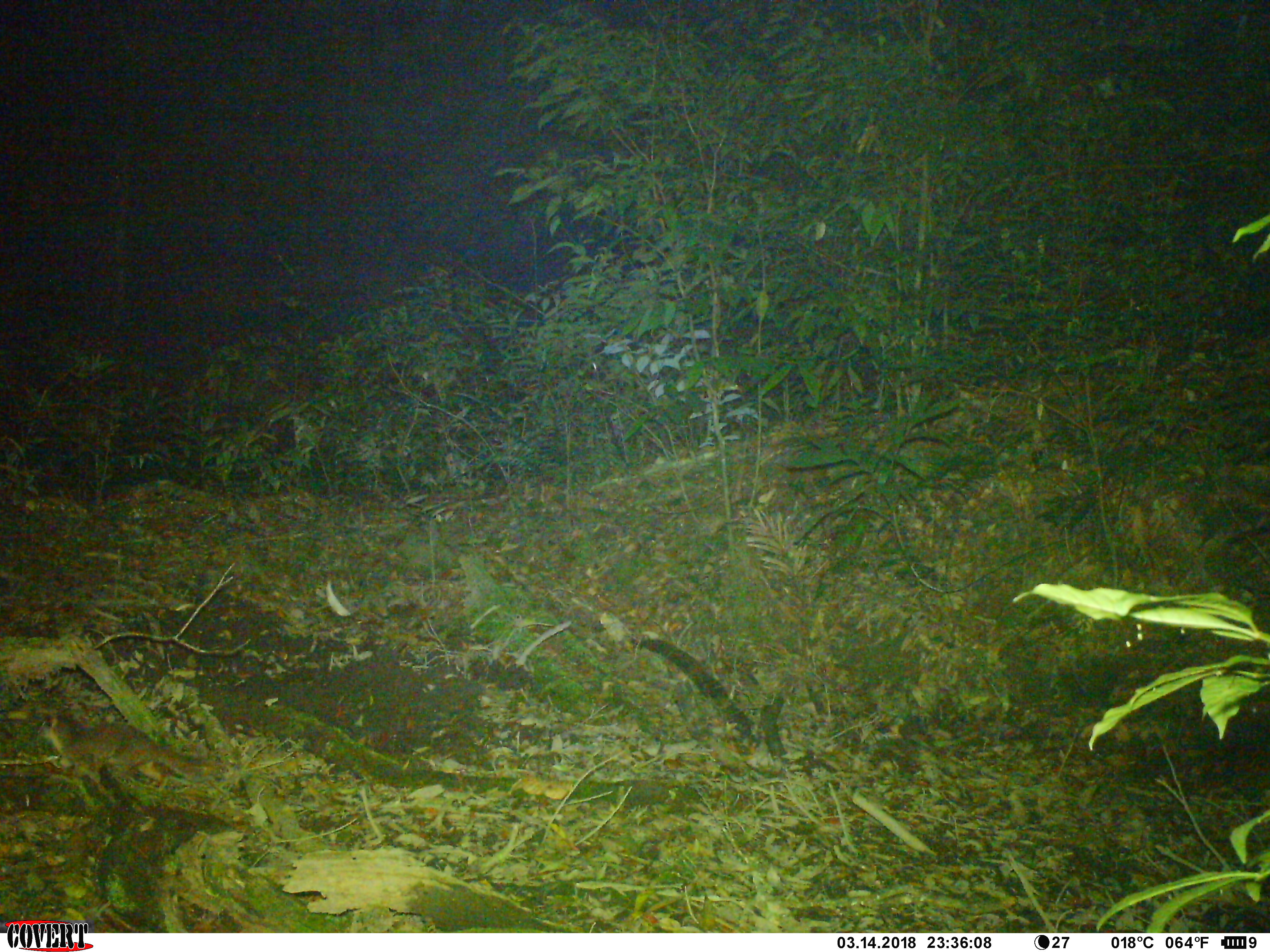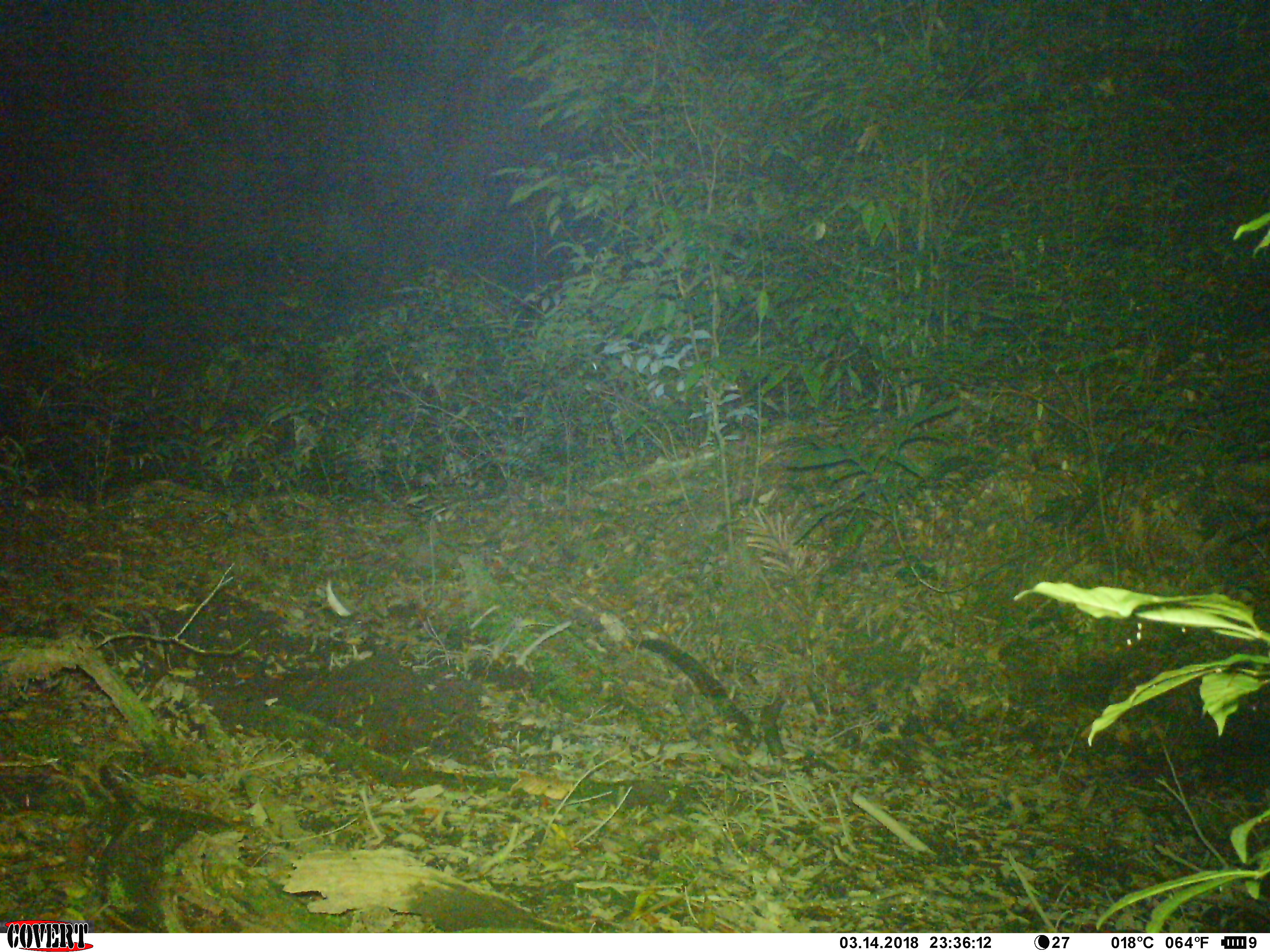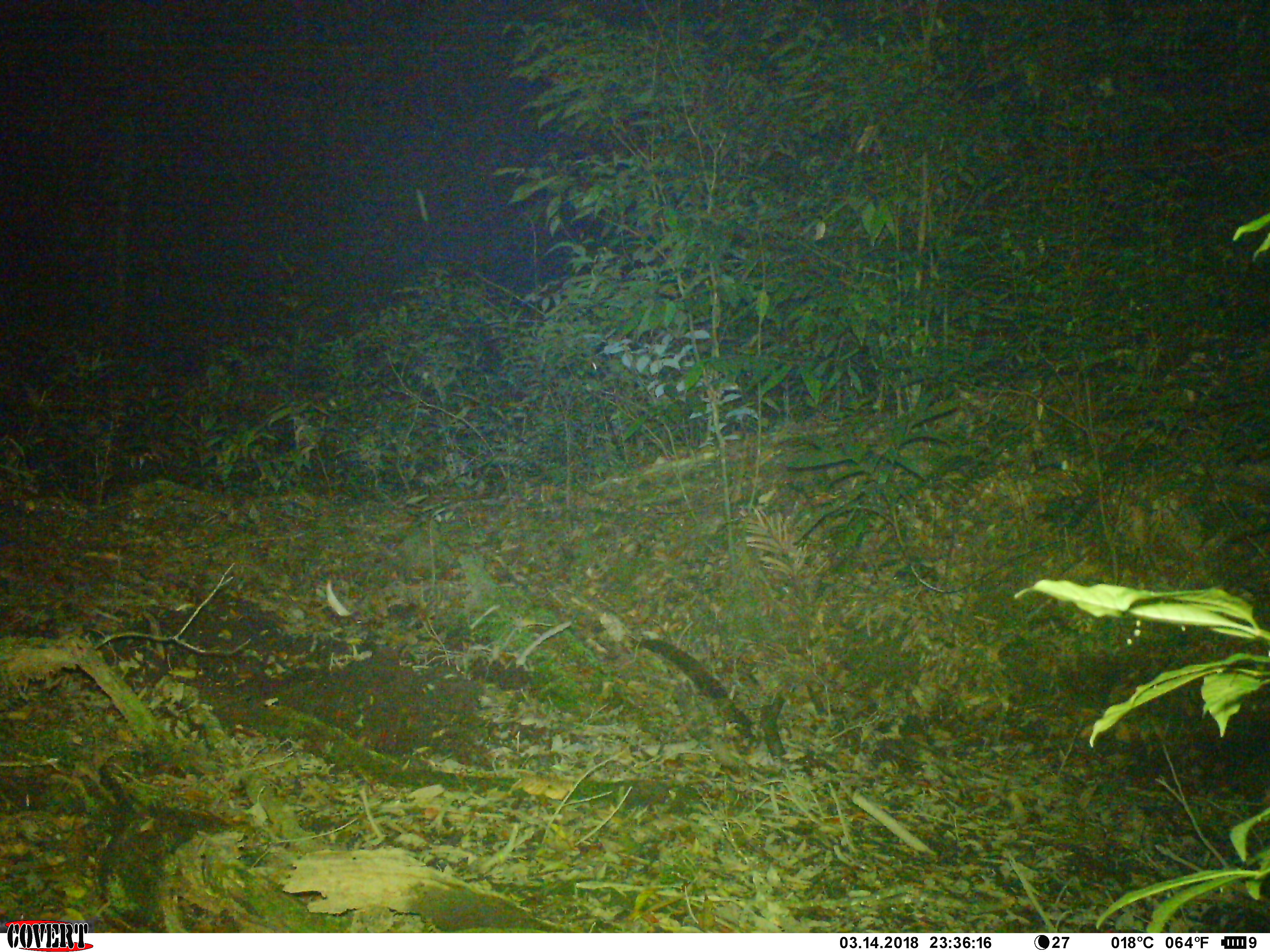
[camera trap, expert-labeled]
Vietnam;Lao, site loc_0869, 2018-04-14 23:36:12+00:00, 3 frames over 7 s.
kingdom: Animalia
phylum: Chordata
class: Mammalia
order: Carnivora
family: Mustelidae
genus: Melogale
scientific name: Melogale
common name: ferret badger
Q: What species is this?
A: Ferret badger (Melogale).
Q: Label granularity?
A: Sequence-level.